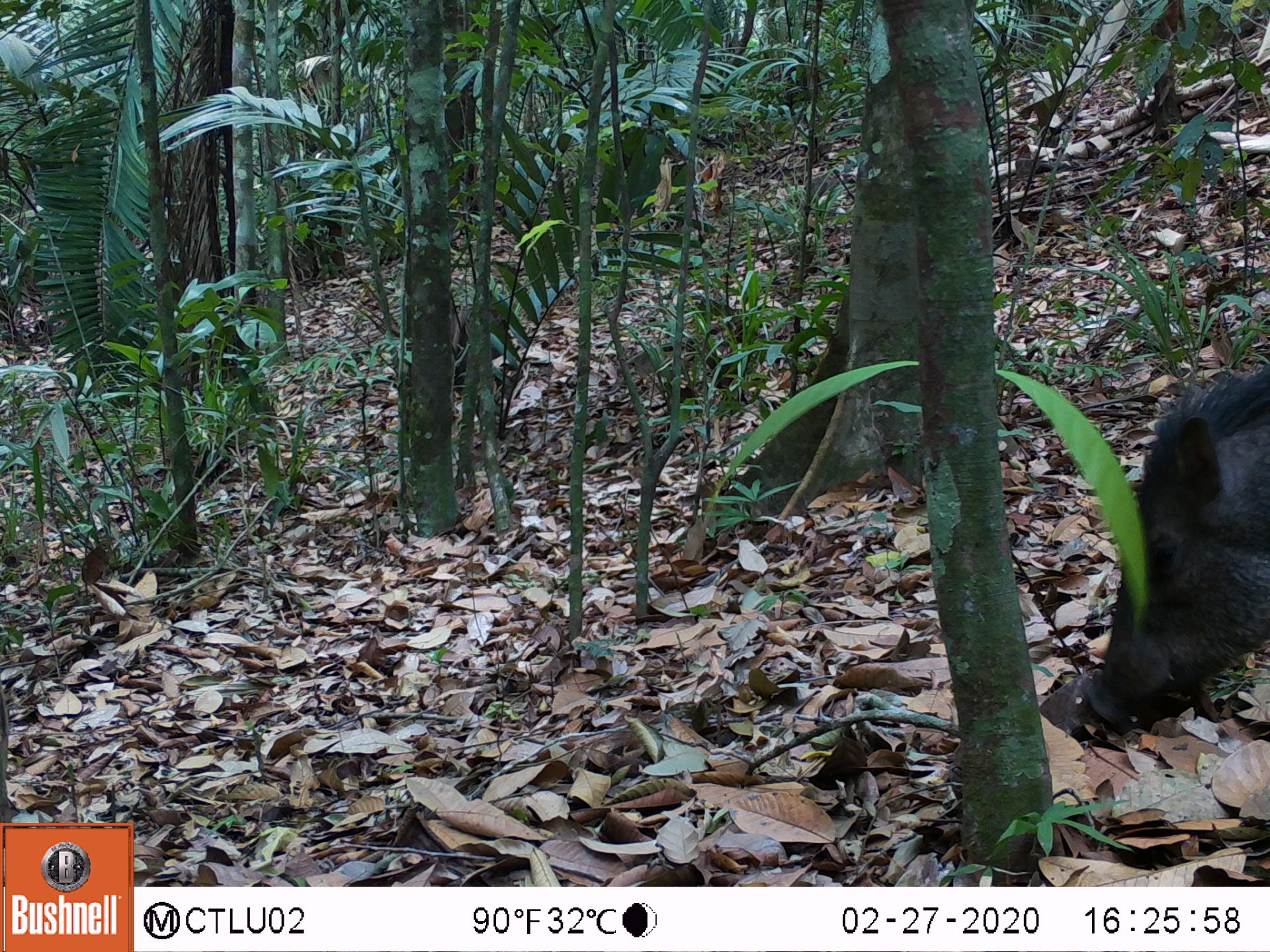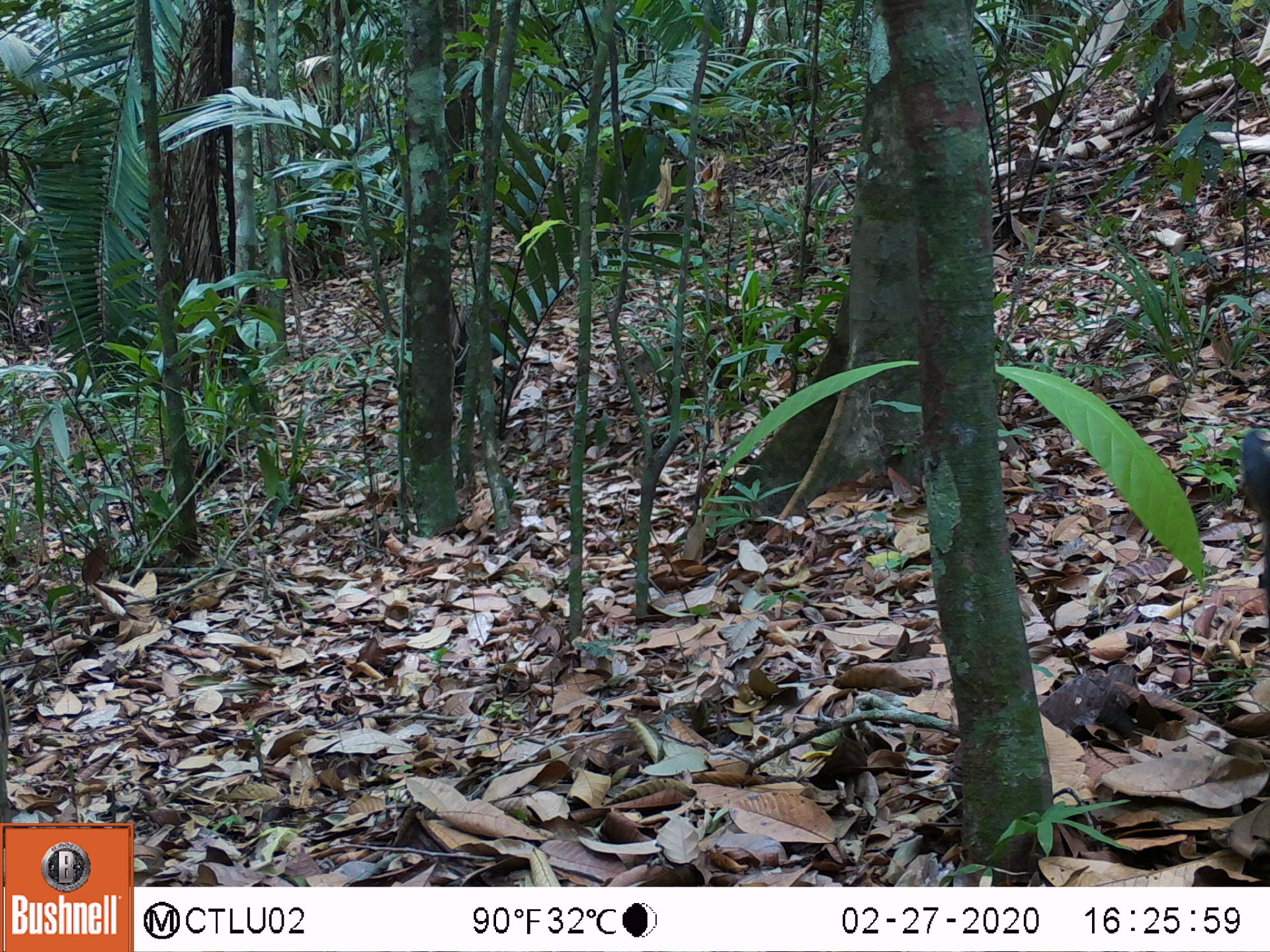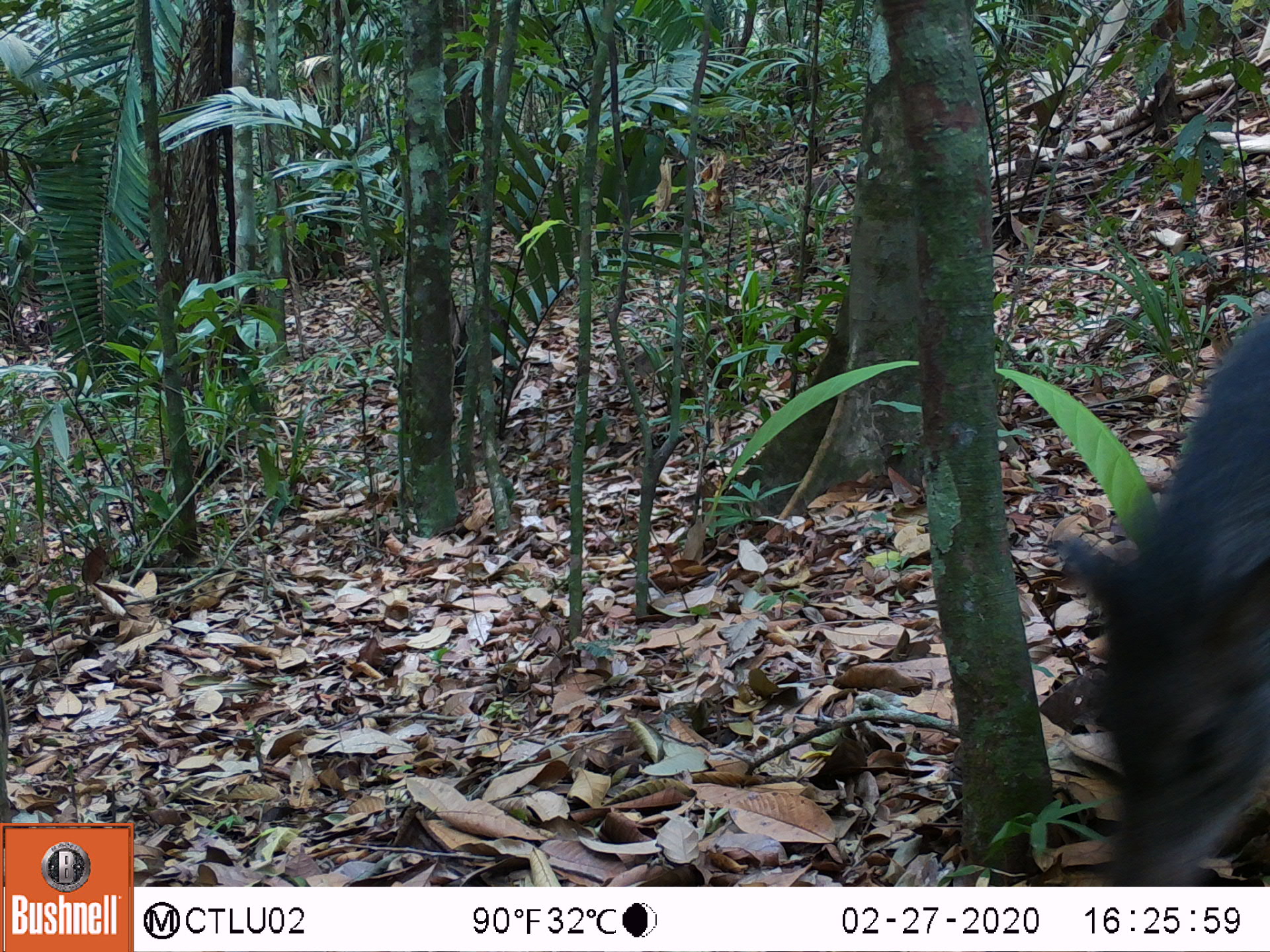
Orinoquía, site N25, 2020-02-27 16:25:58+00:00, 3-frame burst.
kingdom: Animalia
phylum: Chordata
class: Mammalia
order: Artiodactyla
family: Tayassuidae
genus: Pecari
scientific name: Pecari tajacu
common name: collared peccary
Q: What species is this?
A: Collared peccary (Pecari tajacu).